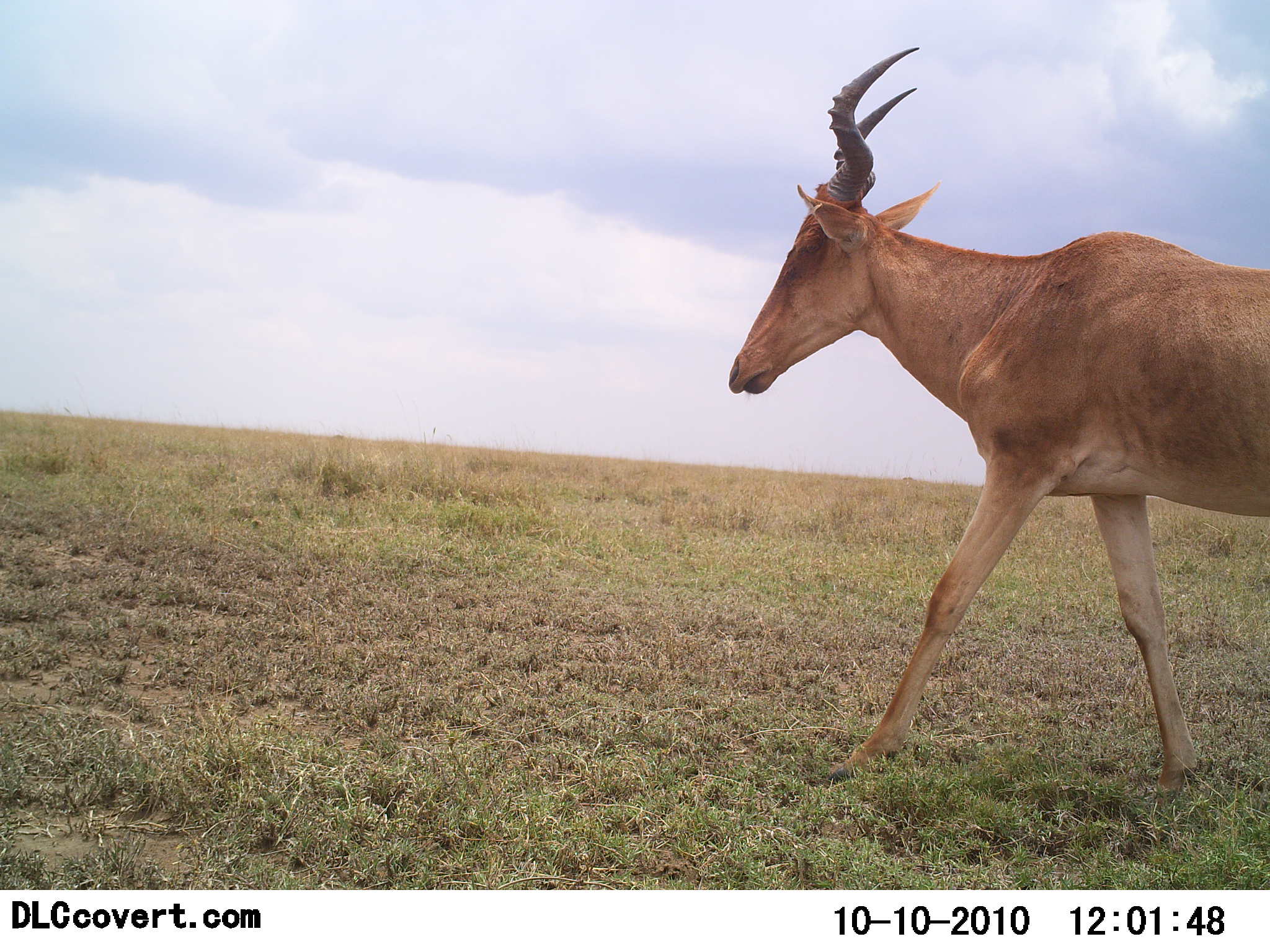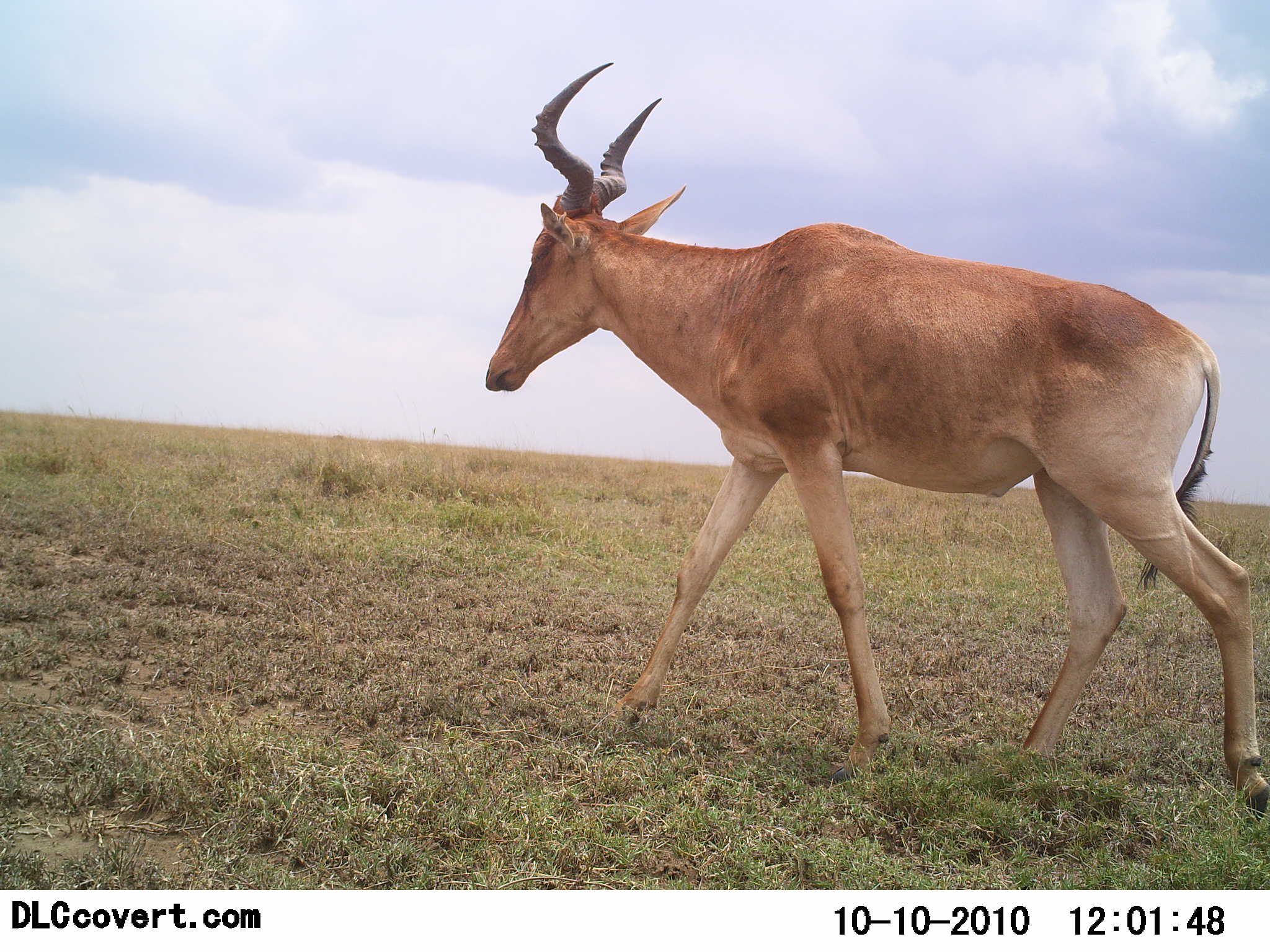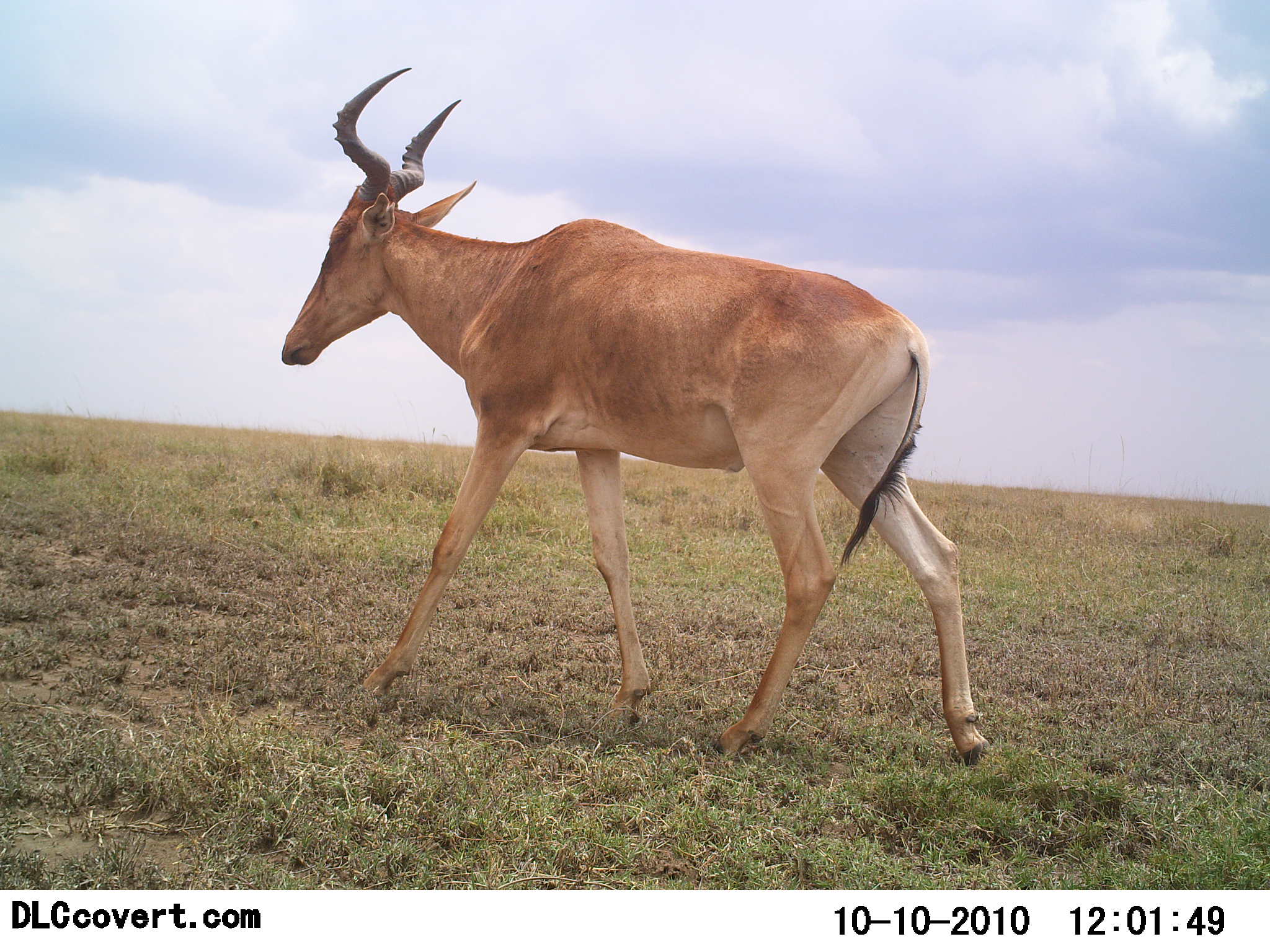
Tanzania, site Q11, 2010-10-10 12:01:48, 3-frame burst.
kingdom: Animalia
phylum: Chordata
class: Mammalia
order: Artiodactyla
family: Bovidae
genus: Alcelaphus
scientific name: Alcelaphus buselaphus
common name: hartebeest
Hartebeest (Alcelaphus buselaphus), count 1. Behavior (volunteer vote fractions): standing 0%, resting 0%, moving 100%, interacting 0%. Young present (vote fraction): 0%. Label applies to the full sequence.